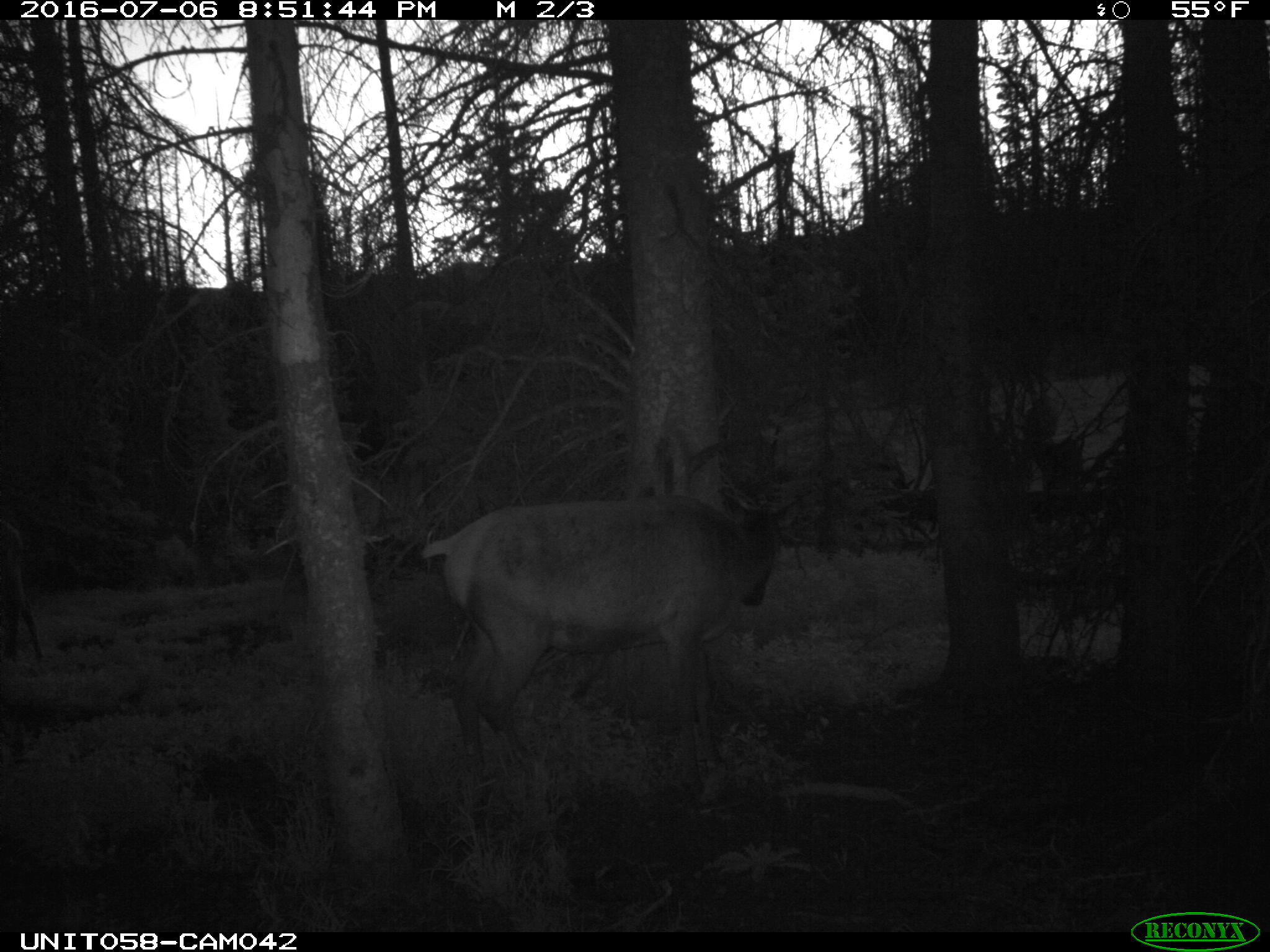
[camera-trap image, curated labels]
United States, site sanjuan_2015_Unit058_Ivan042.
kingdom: Animalia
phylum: Chordata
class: Mammalia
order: Artiodactyla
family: Cervidae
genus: Cervus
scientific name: Cervus elaphus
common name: red deer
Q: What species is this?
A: Cervus elaphus (red deer).